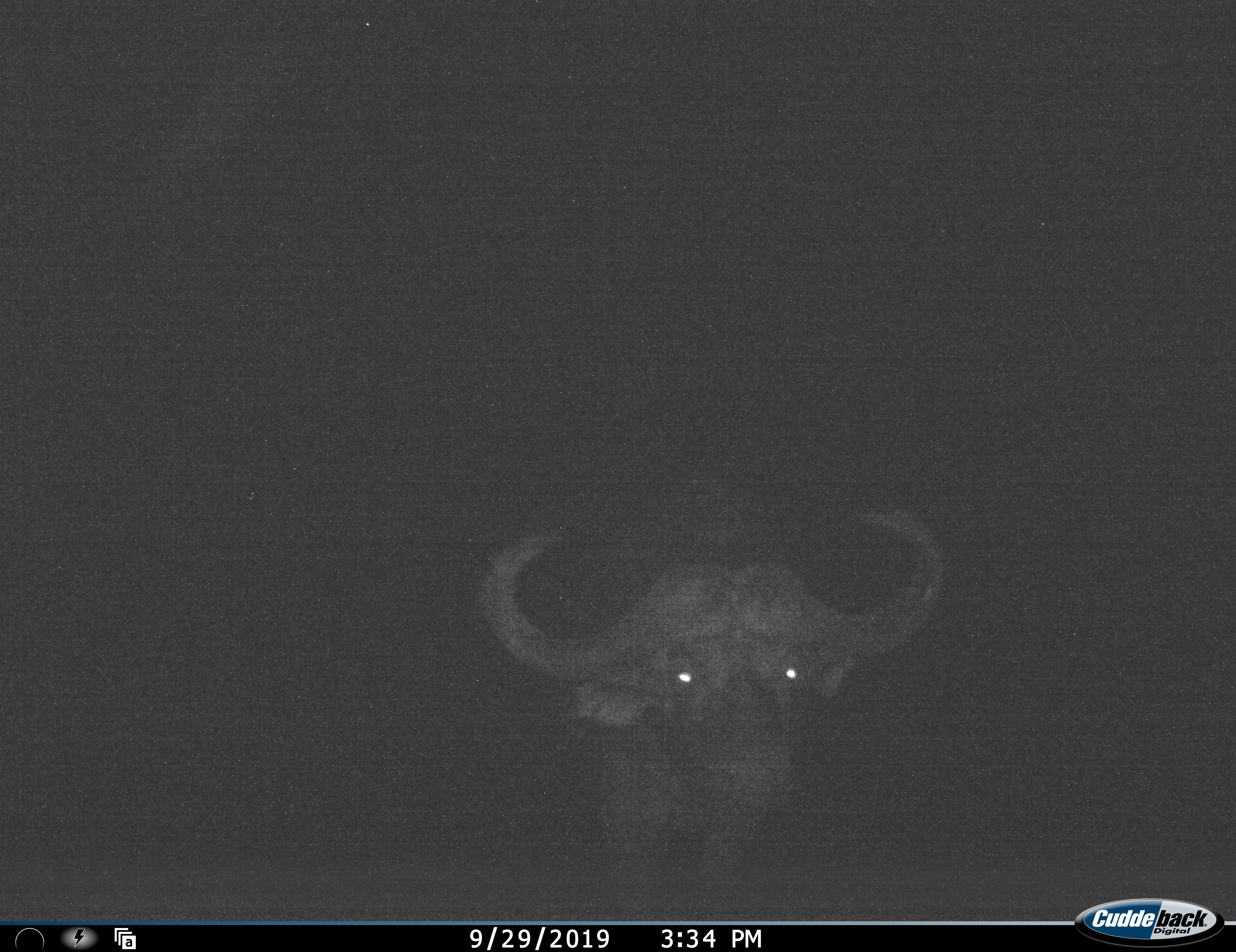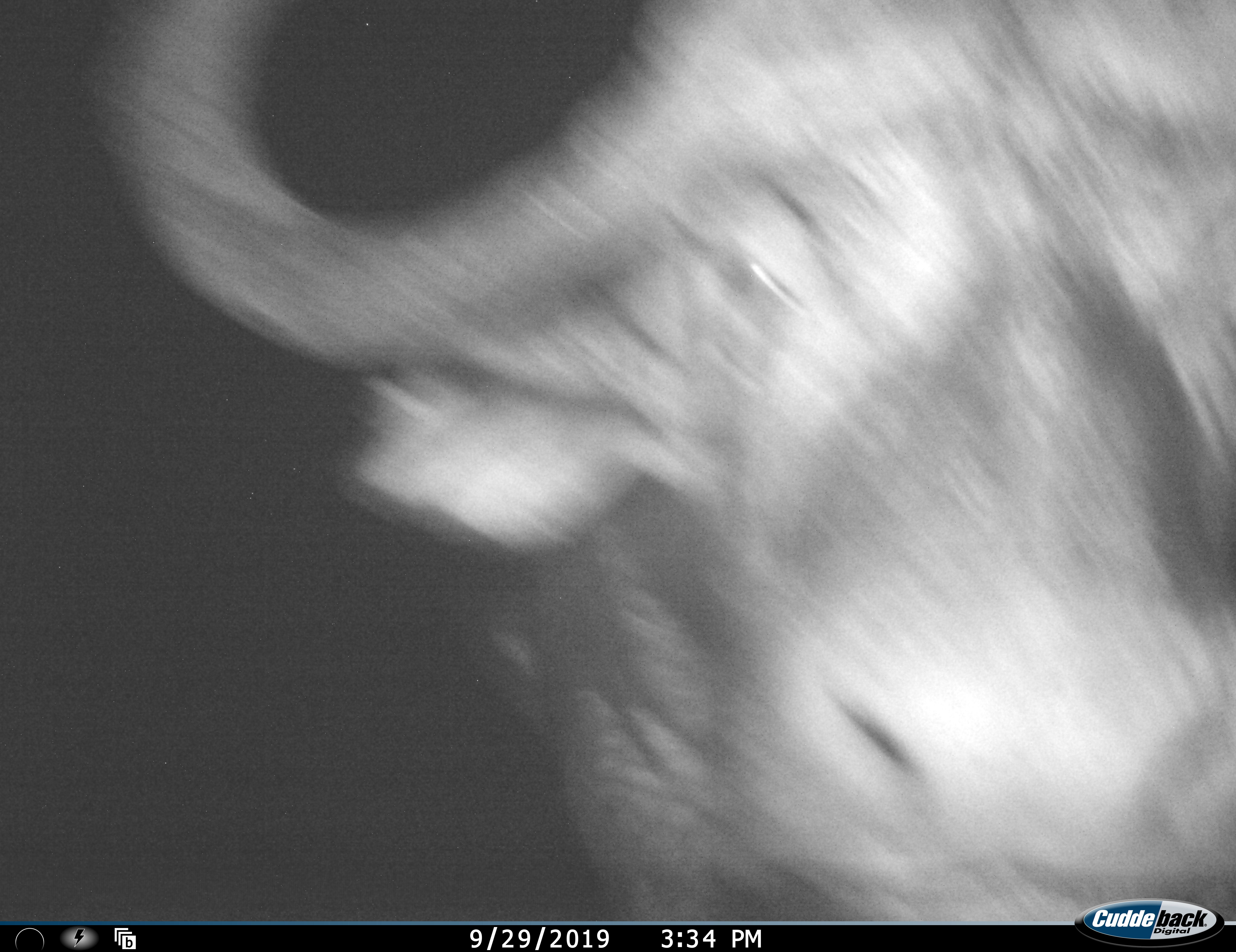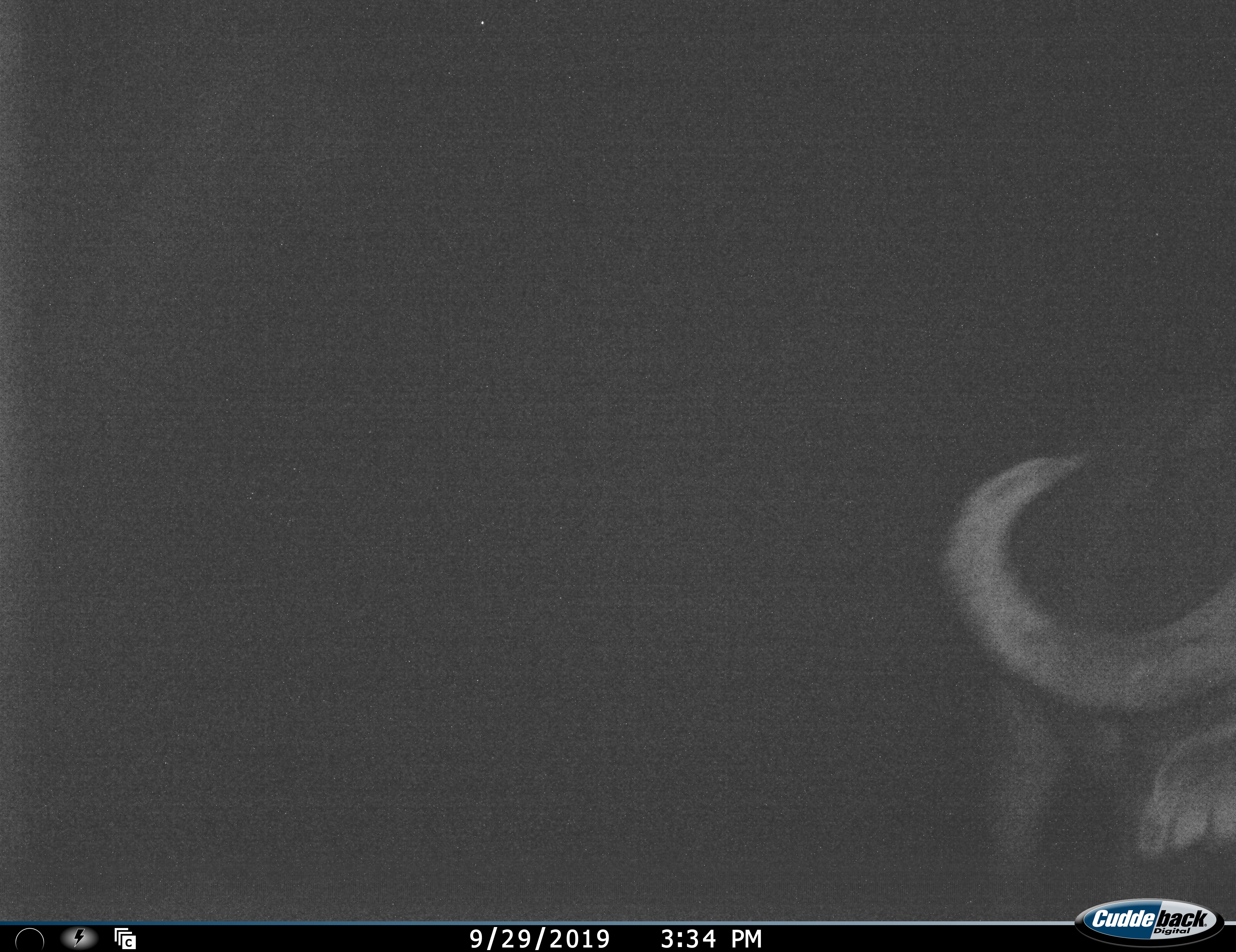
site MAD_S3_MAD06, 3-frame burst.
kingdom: Animalia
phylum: Chordata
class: Mammalia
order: Artiodactyla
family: Bovidae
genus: Syncerus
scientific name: Syncerus caffer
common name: african buffalo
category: buffalo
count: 1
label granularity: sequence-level